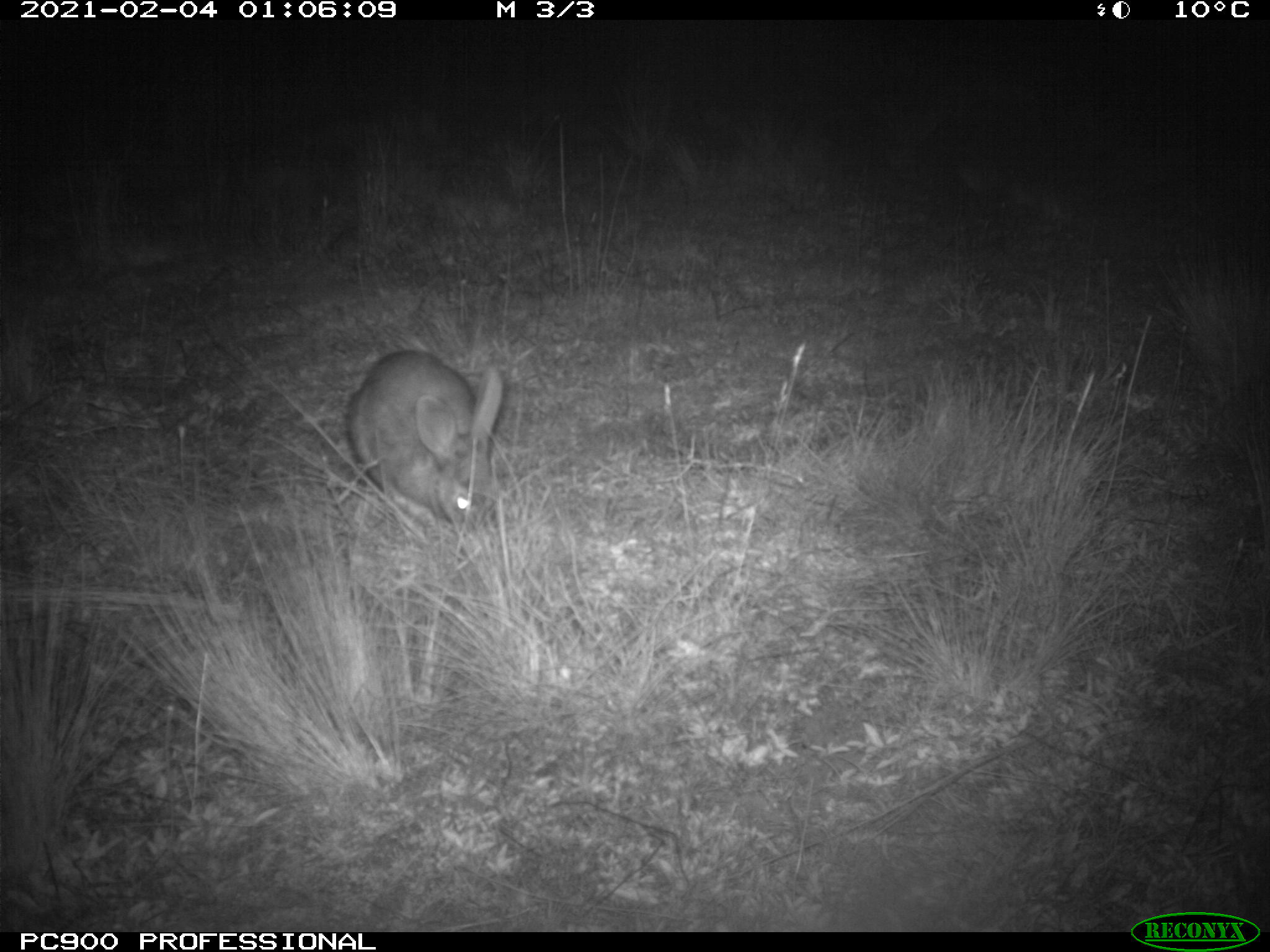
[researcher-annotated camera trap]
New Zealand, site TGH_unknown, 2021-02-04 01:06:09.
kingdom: Animalia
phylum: Chordata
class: Mammalia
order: Lagomorpha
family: Leporidae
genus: Oryctolagus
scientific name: Oryctolagus cuniculus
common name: european rabbit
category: rabbit